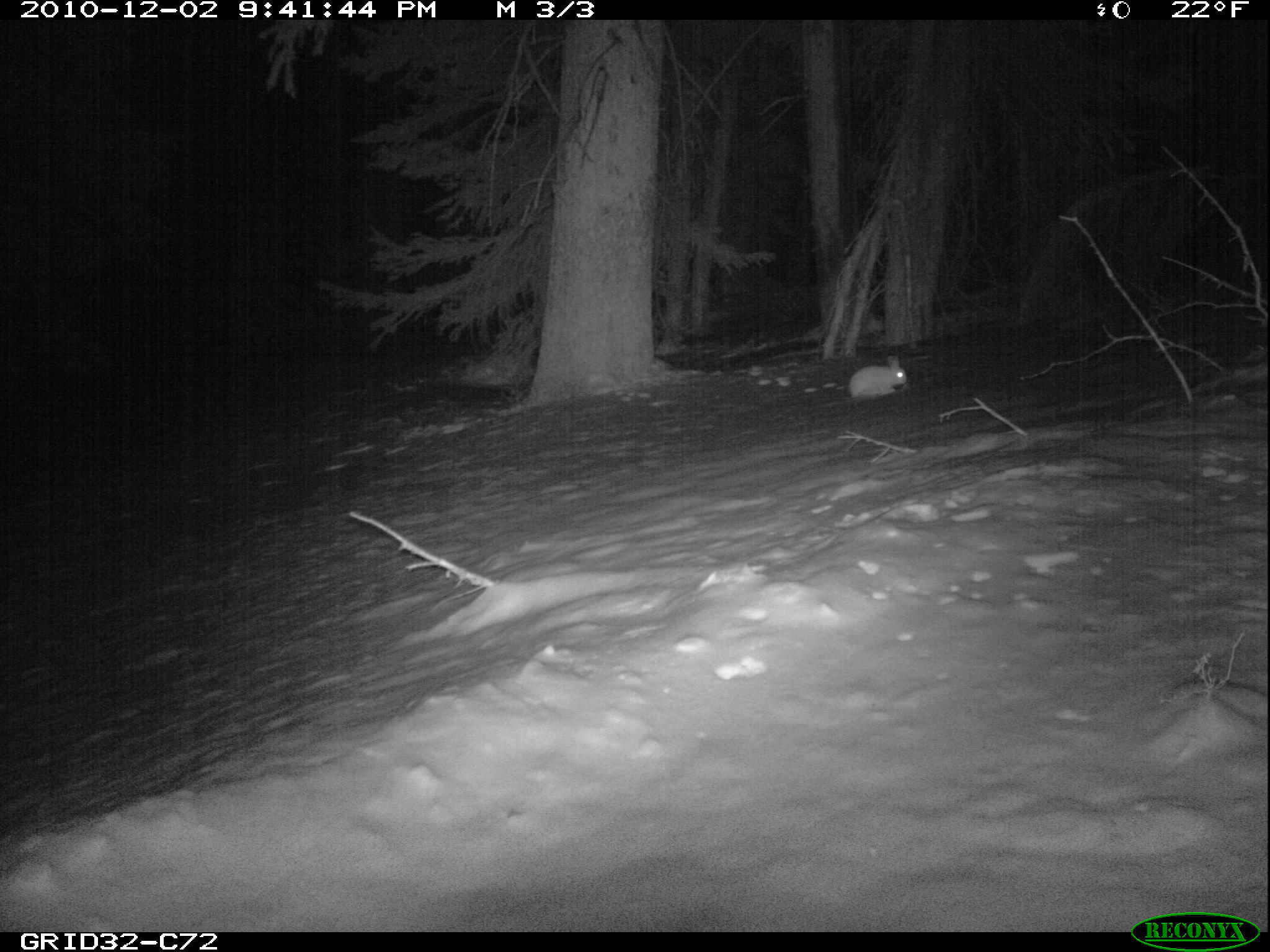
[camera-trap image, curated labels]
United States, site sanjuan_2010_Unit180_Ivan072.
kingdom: Animalia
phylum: Chordata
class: Mammalia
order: Lagomorpha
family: Leporidae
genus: Lepus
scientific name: Lepus americanus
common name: snowshoe hare